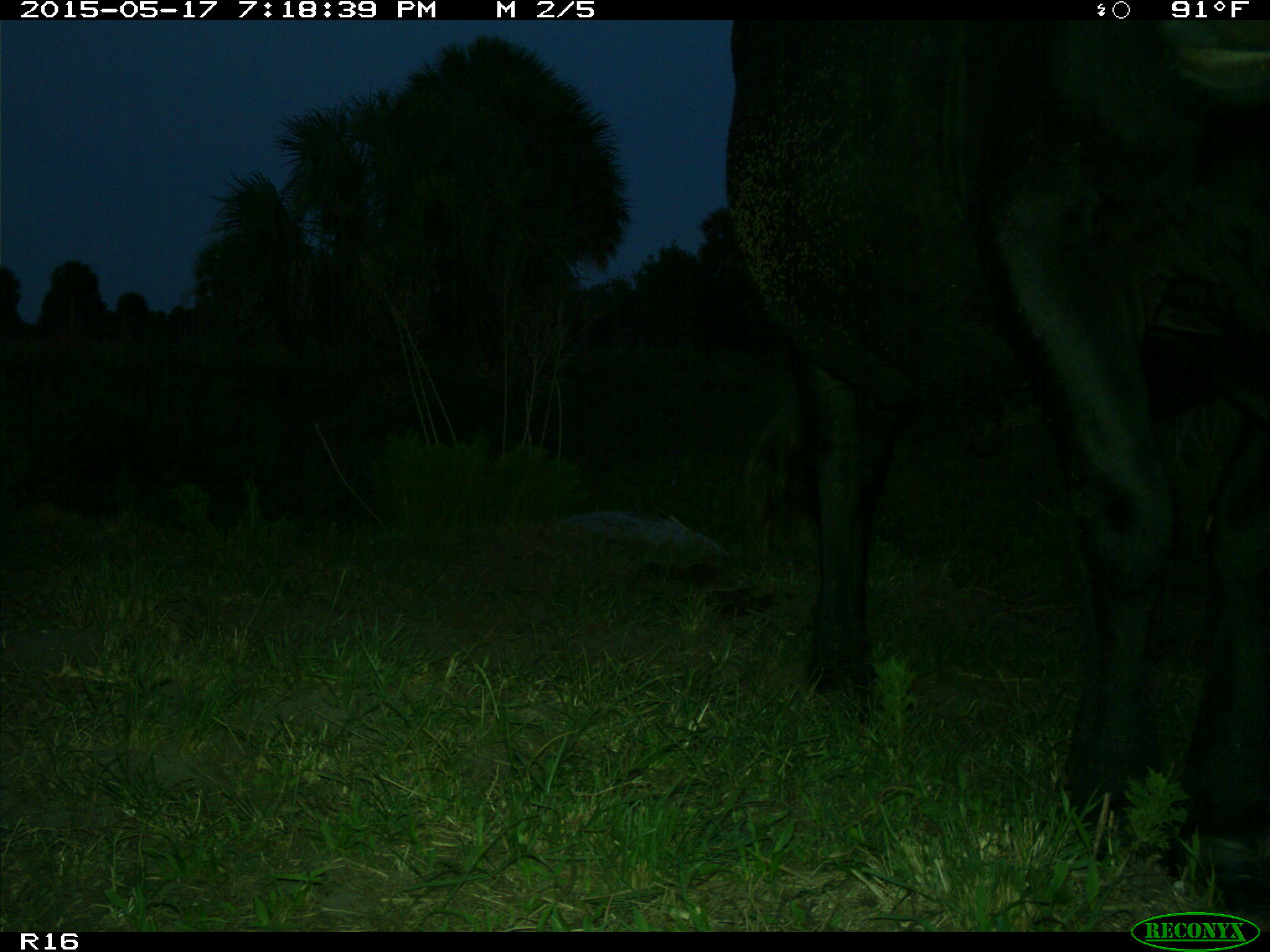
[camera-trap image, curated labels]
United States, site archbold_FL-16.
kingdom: Animalia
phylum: Chordata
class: Mammalia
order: Artiodactyla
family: Bovidae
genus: Bos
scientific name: Bos taurus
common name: domestic cow